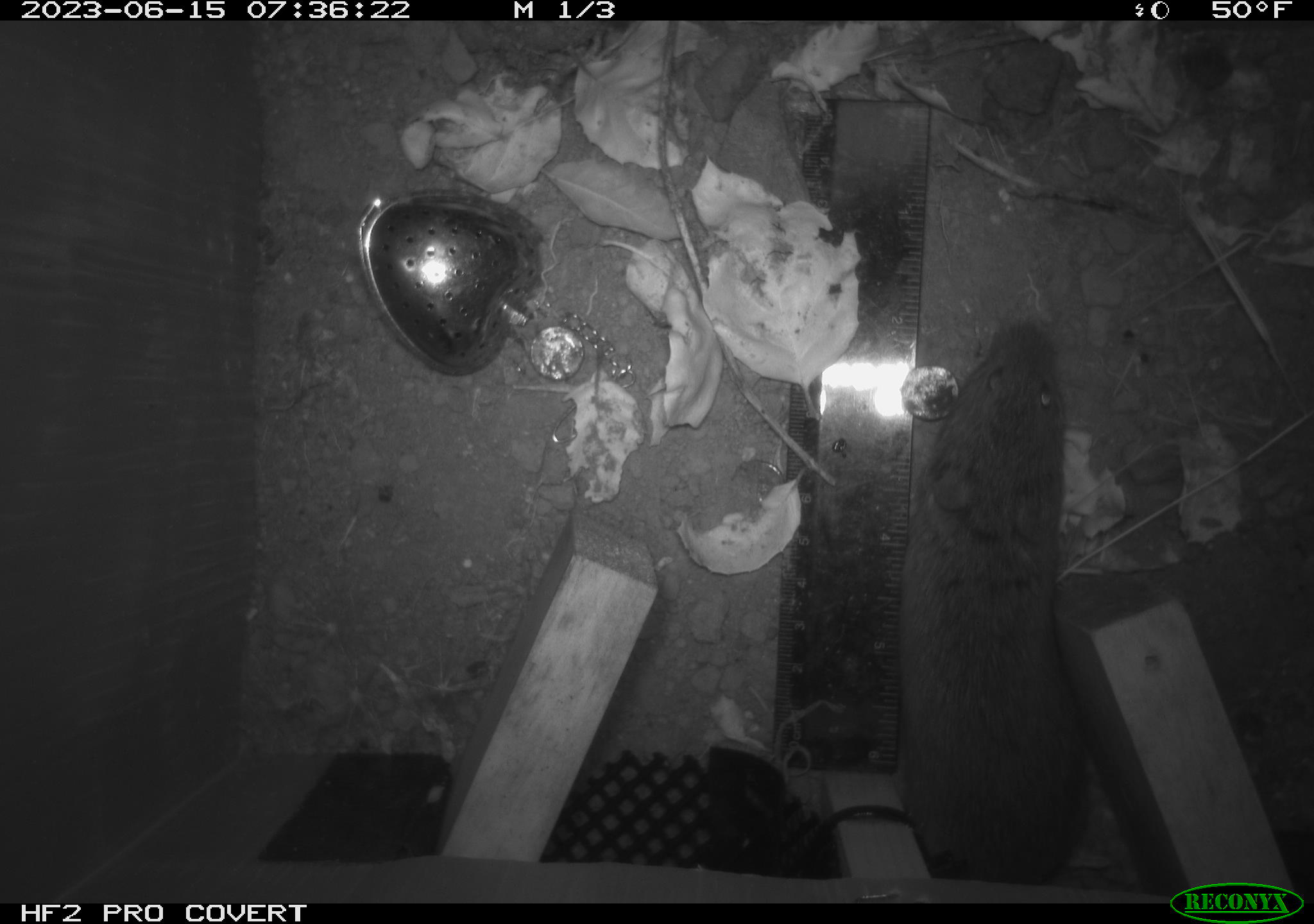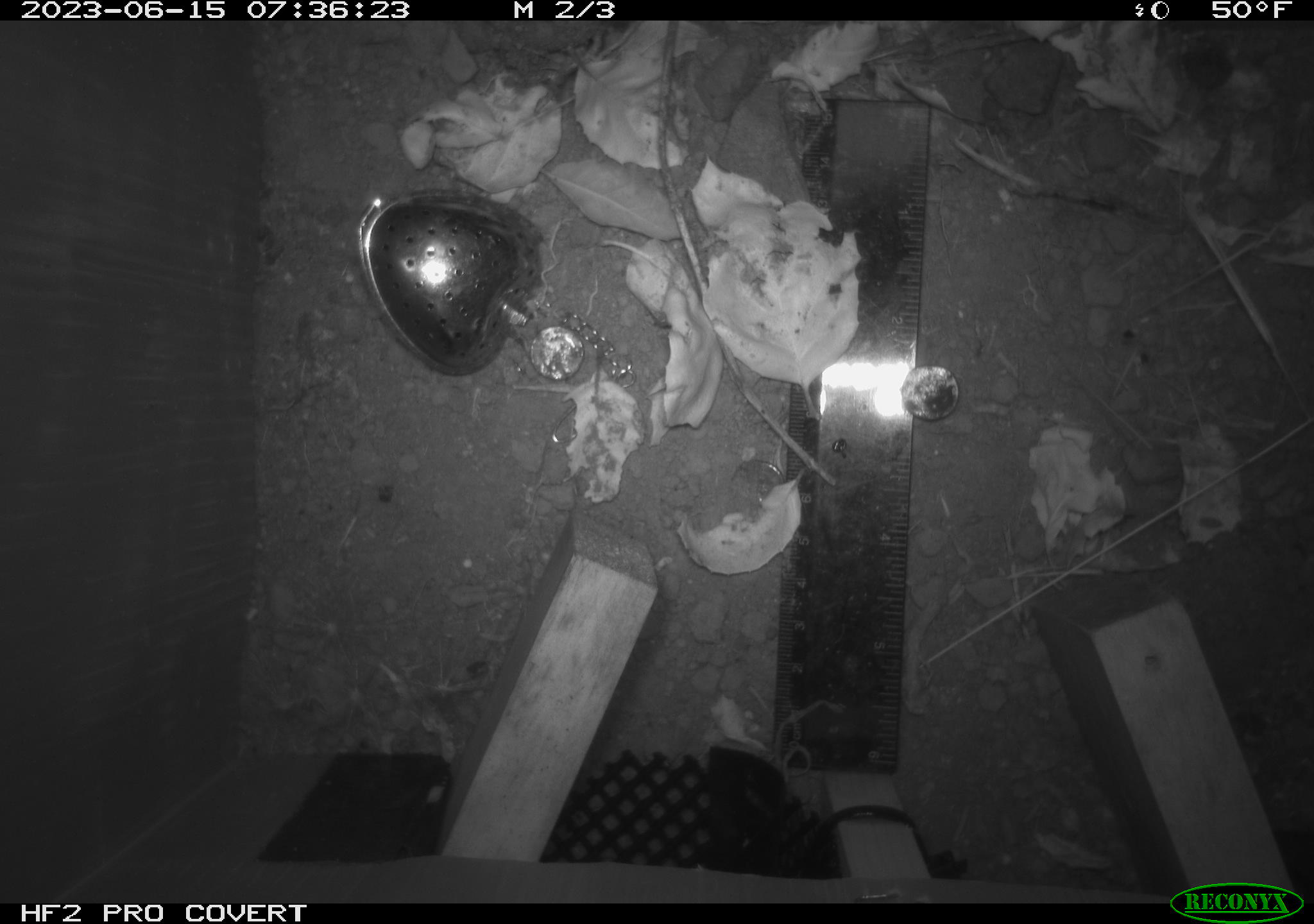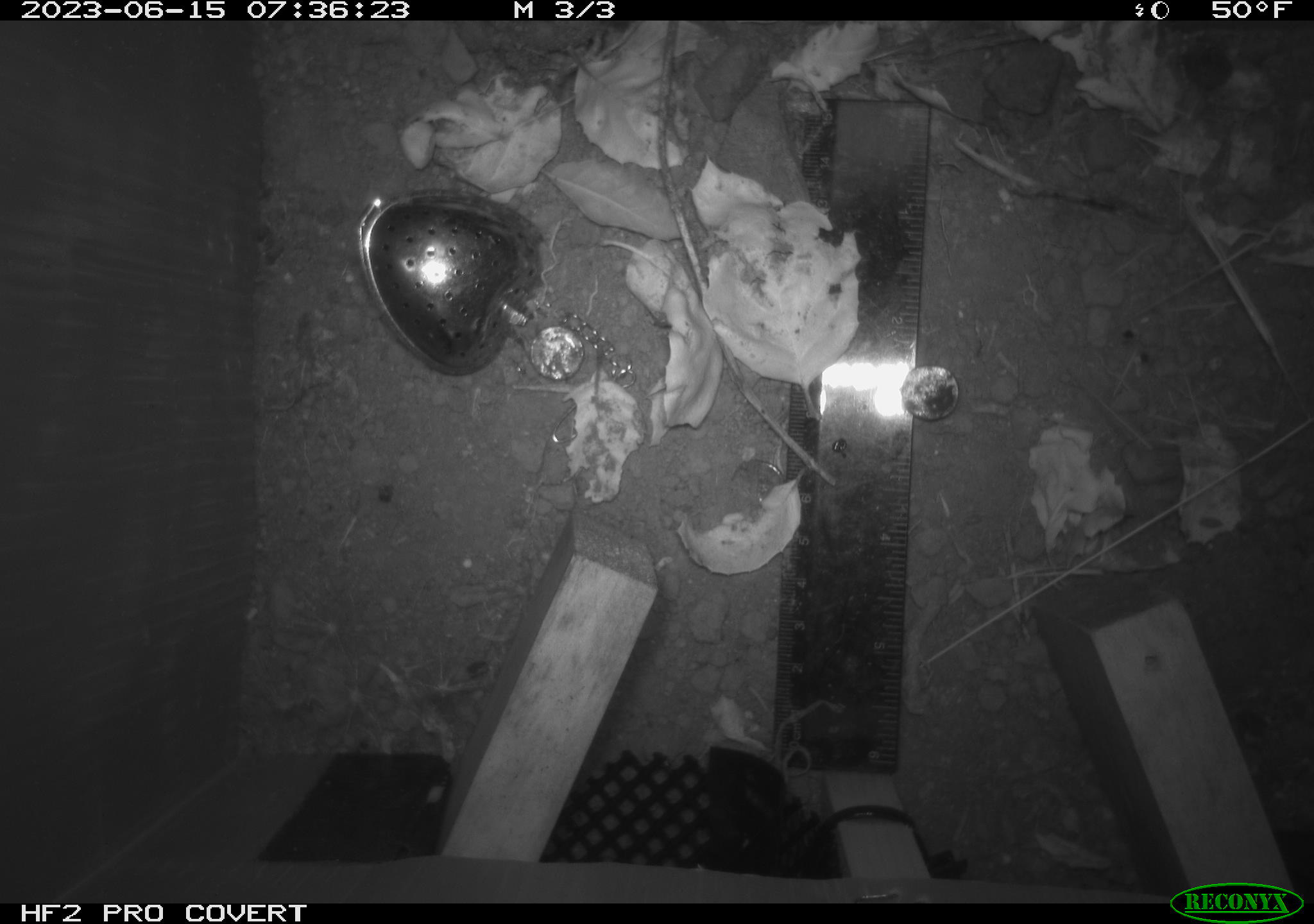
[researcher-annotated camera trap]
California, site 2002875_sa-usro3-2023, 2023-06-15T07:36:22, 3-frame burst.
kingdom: Animalia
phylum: Chordata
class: Mammalia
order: Rodentia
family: Cricetidae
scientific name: Arvicolinae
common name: voles, lemmings, and muskrats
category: arvicolinae subfamily